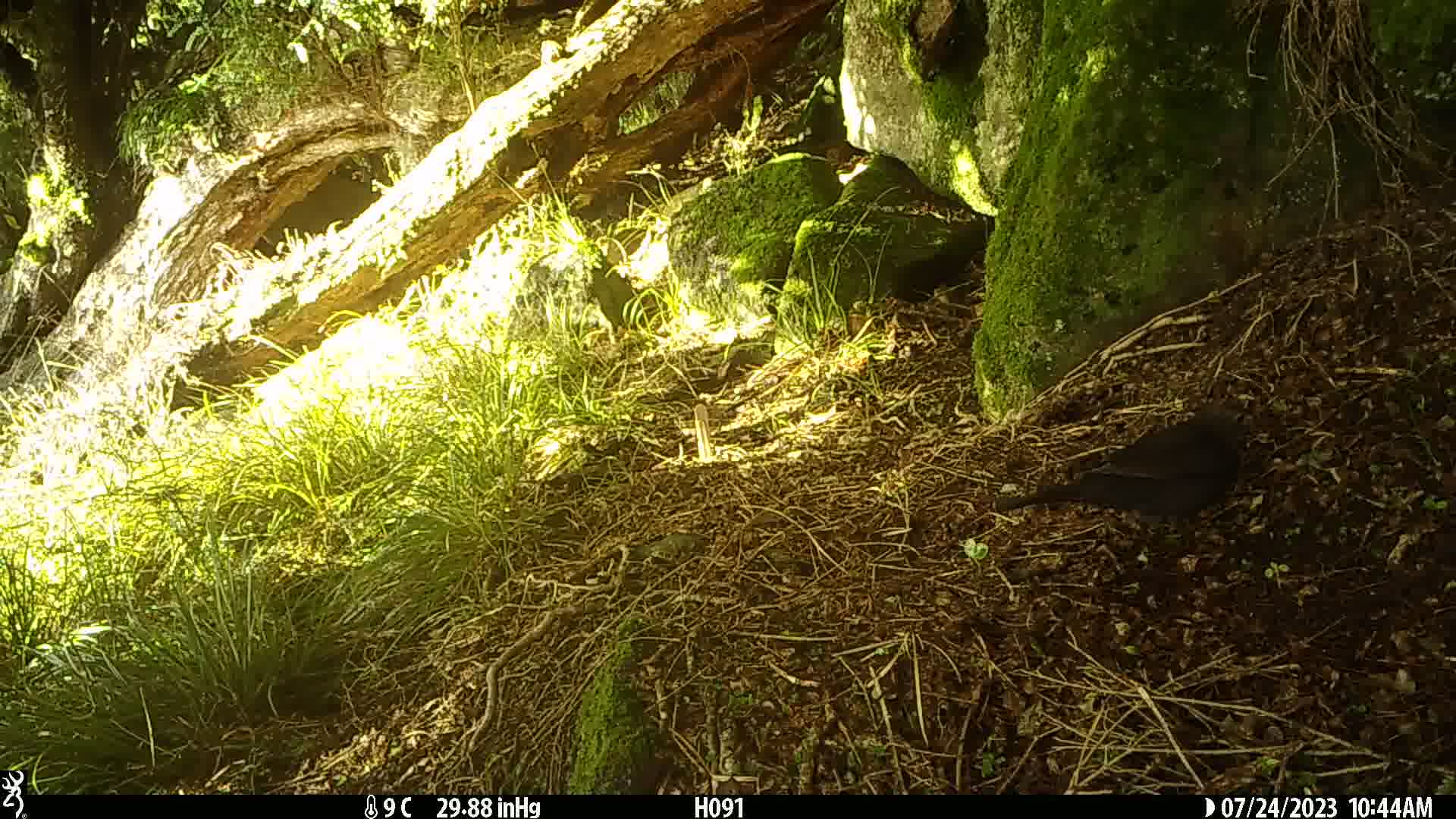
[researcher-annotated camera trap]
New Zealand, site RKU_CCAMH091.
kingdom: Animalia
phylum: Chordata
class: Aves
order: Passeriformes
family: Turdidae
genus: Turdus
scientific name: Turdus merula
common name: eurasian blackbird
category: blackbird